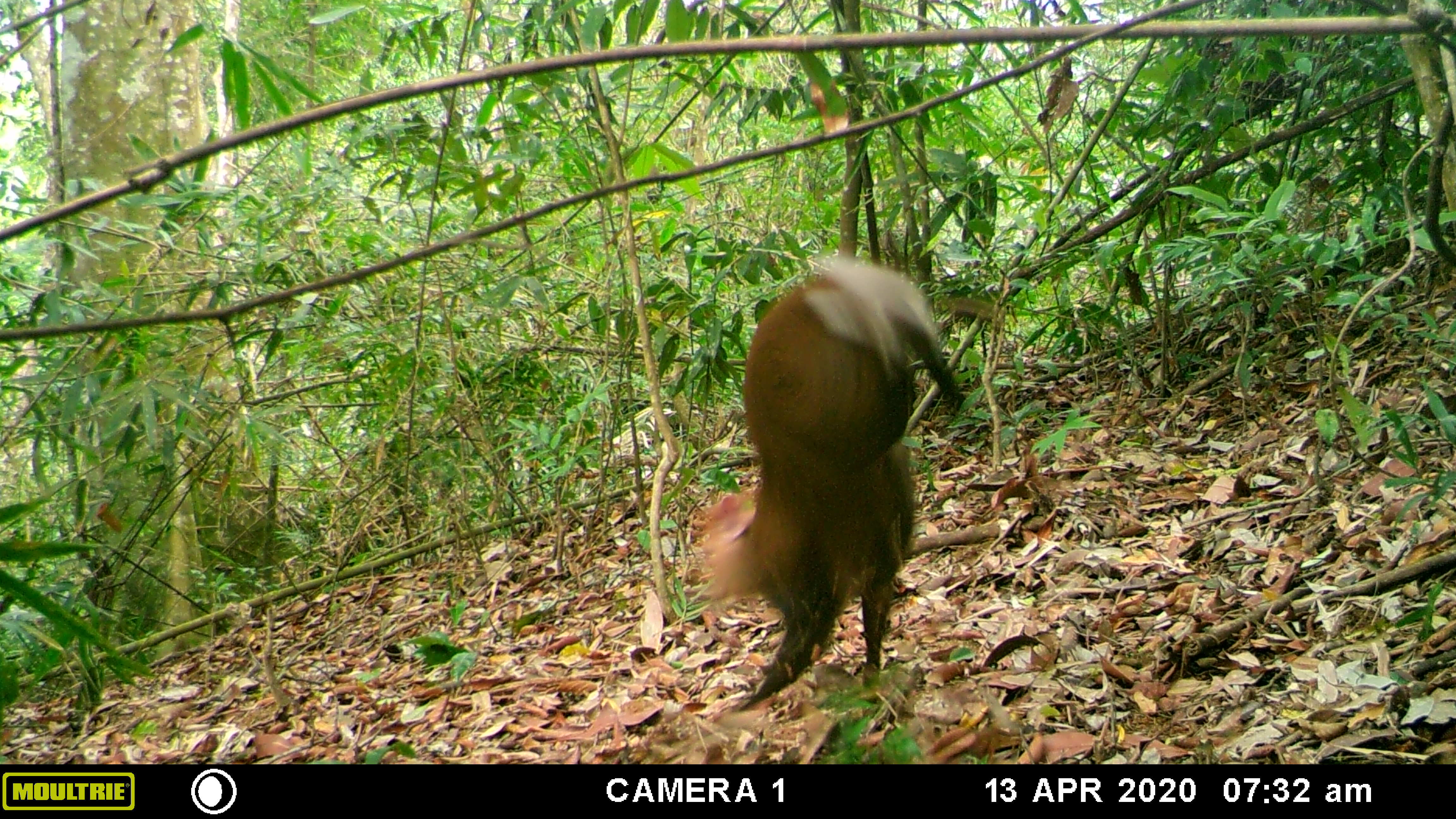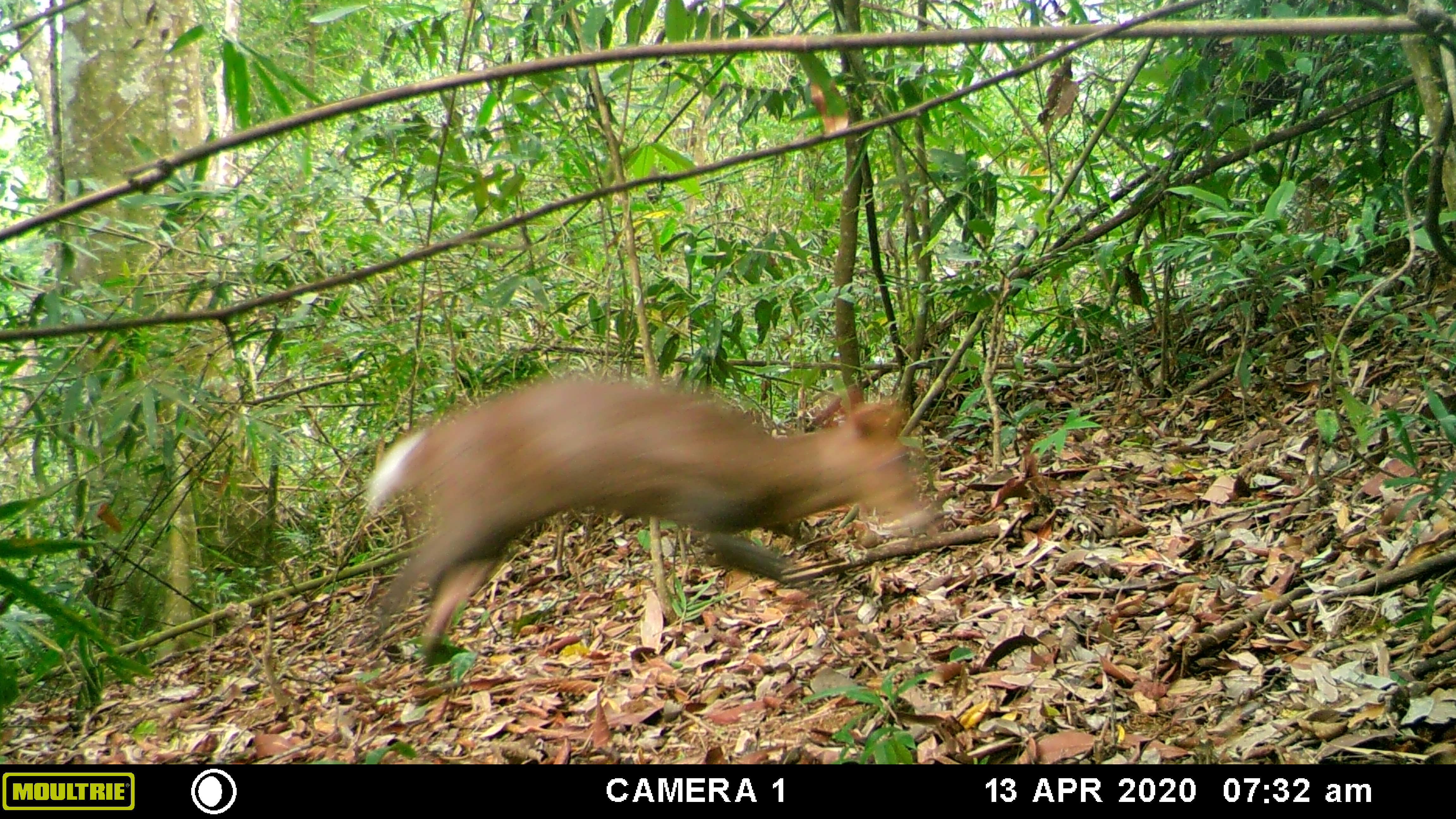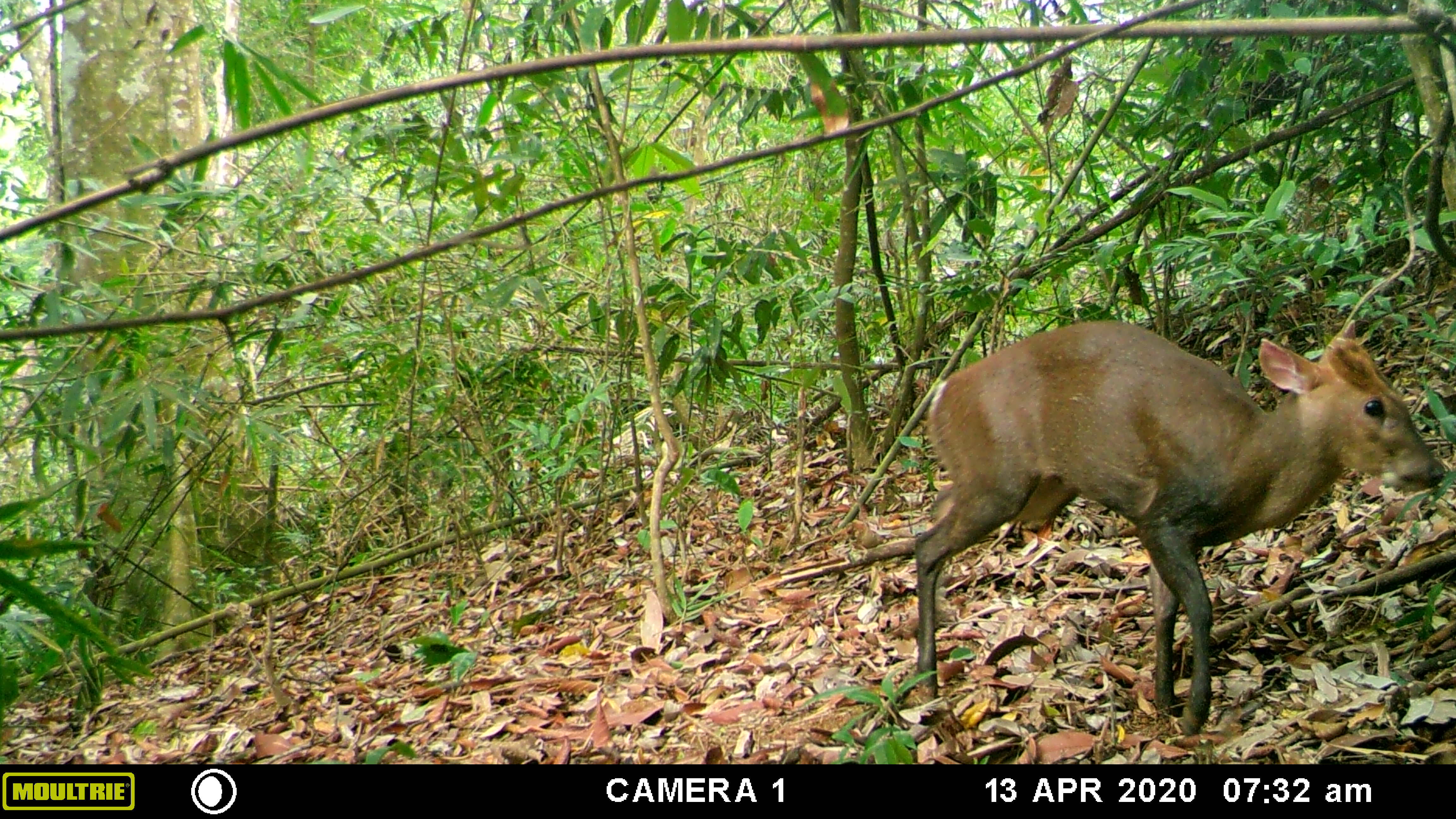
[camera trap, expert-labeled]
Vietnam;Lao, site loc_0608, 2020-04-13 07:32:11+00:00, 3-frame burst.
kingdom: Animalia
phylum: Chordata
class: Mammalia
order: Artiodactyla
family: Cervidae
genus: Muntiacus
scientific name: Muntiacus rooseveltorum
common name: roosevelt's muntjac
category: roosevelts muntjac group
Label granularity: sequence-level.